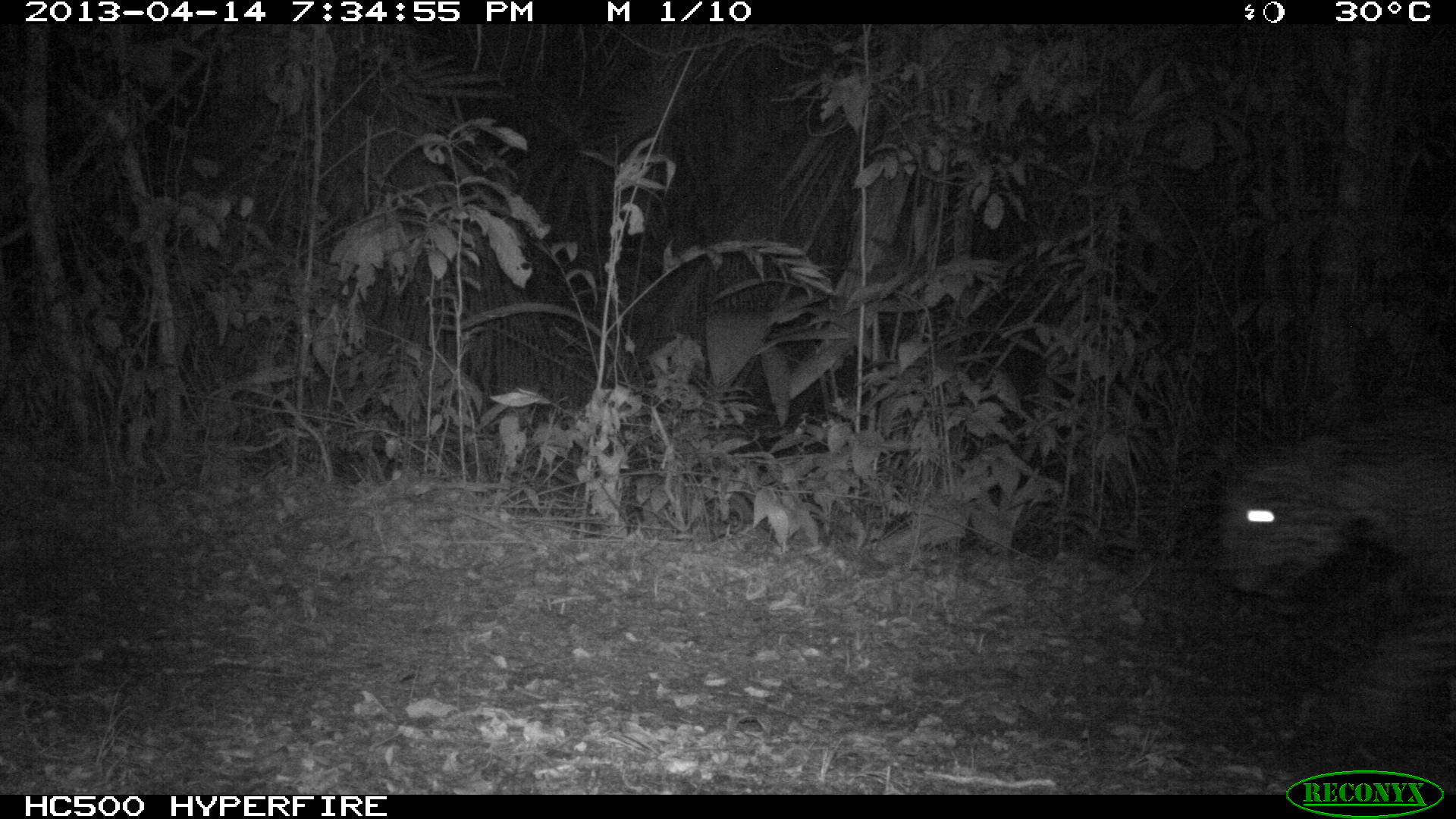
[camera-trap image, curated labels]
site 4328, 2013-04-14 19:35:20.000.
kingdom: Animalia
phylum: Chordata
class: Mammalia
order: Carnivora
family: Felidae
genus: Panthera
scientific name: Panthera onca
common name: jaguar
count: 1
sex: male